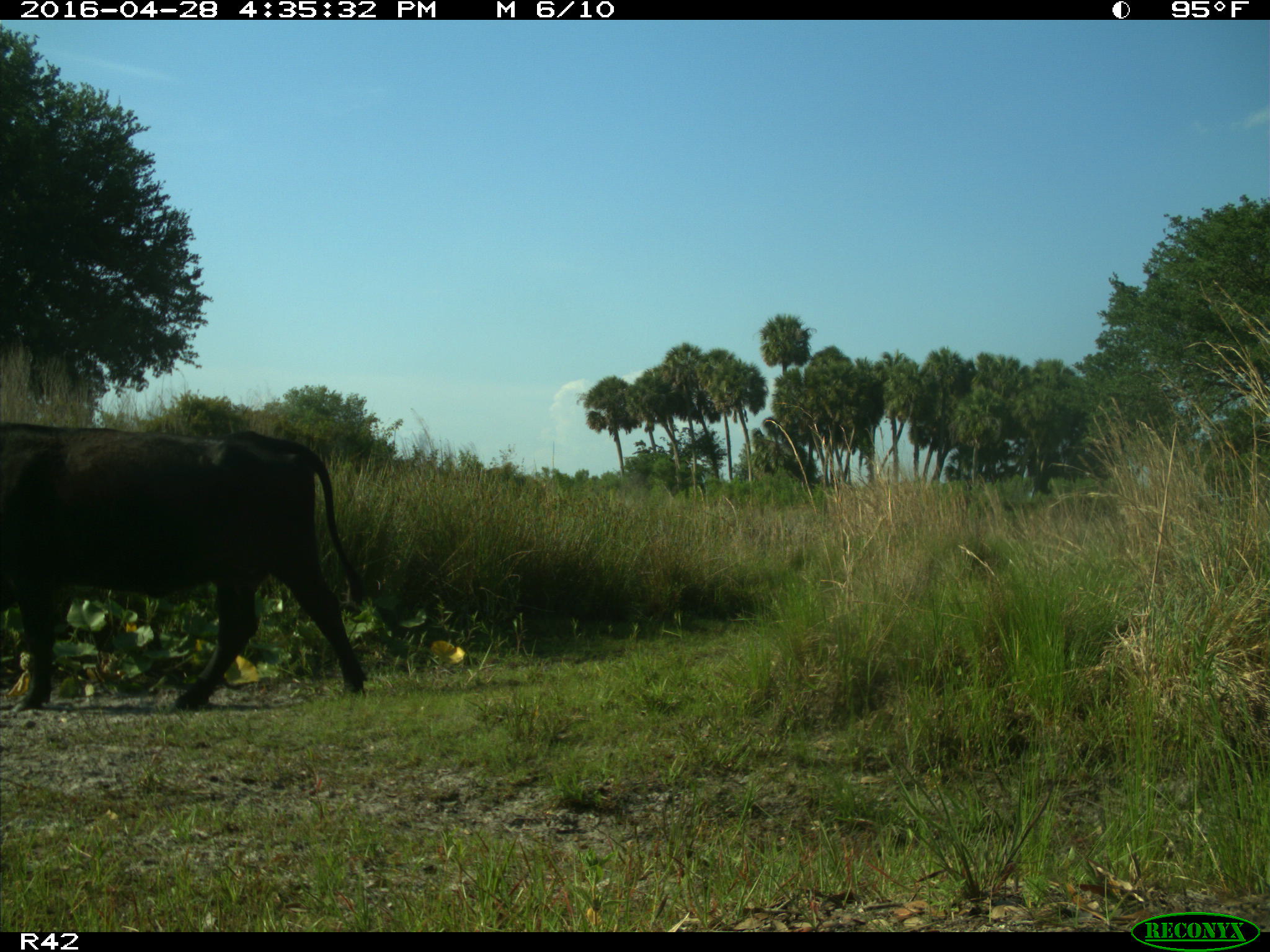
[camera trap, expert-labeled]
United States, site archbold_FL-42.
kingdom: Animalia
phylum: Chordata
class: Mammalia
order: Artiodactyla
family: Bovidae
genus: Bos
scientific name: Bos taurus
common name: domestic cow